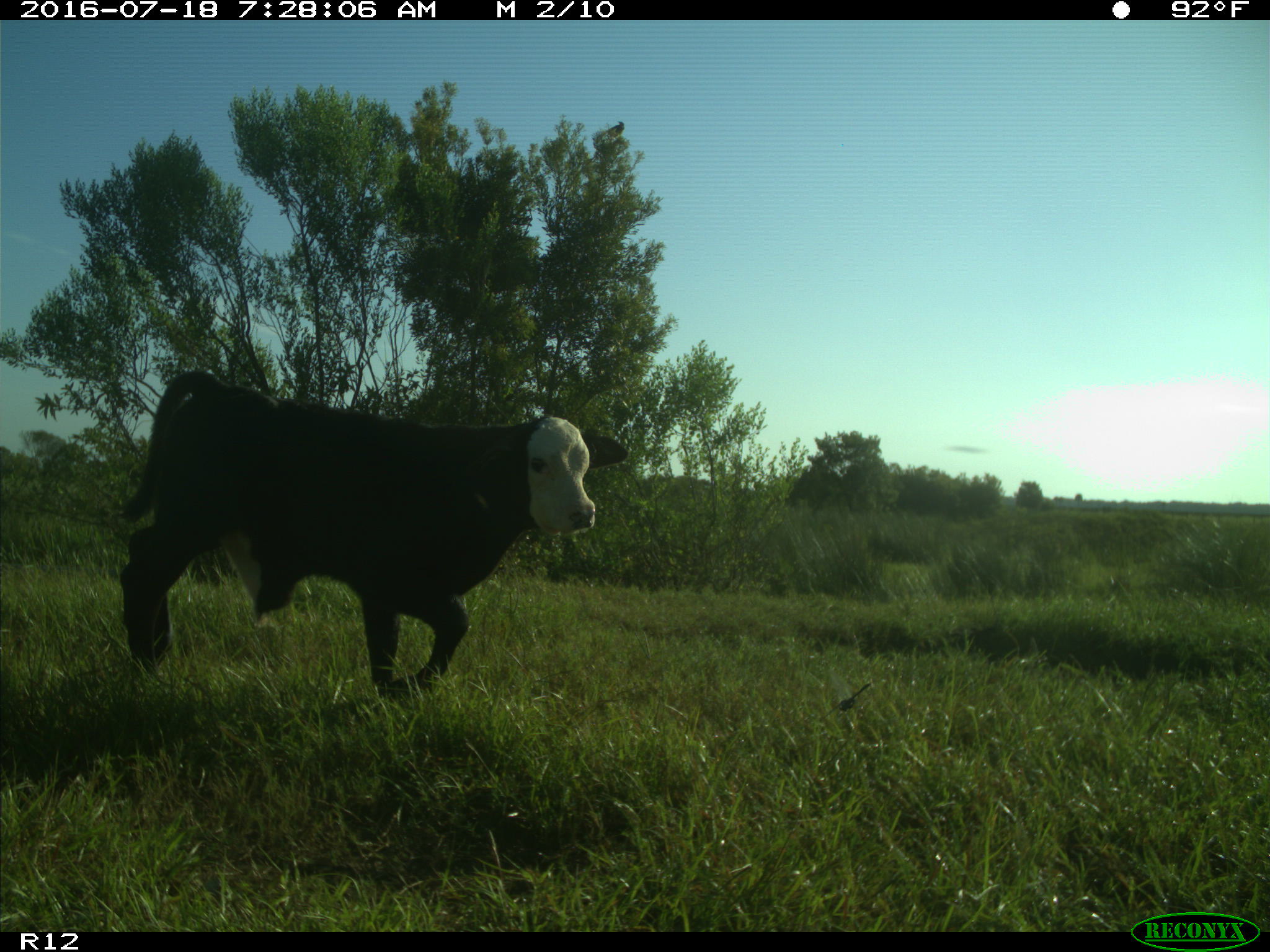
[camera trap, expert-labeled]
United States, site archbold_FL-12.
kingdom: Animalia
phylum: Chordata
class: Mammalia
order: Artiodactyla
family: Bovidae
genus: Bos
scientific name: Bos taurus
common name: domestic cow